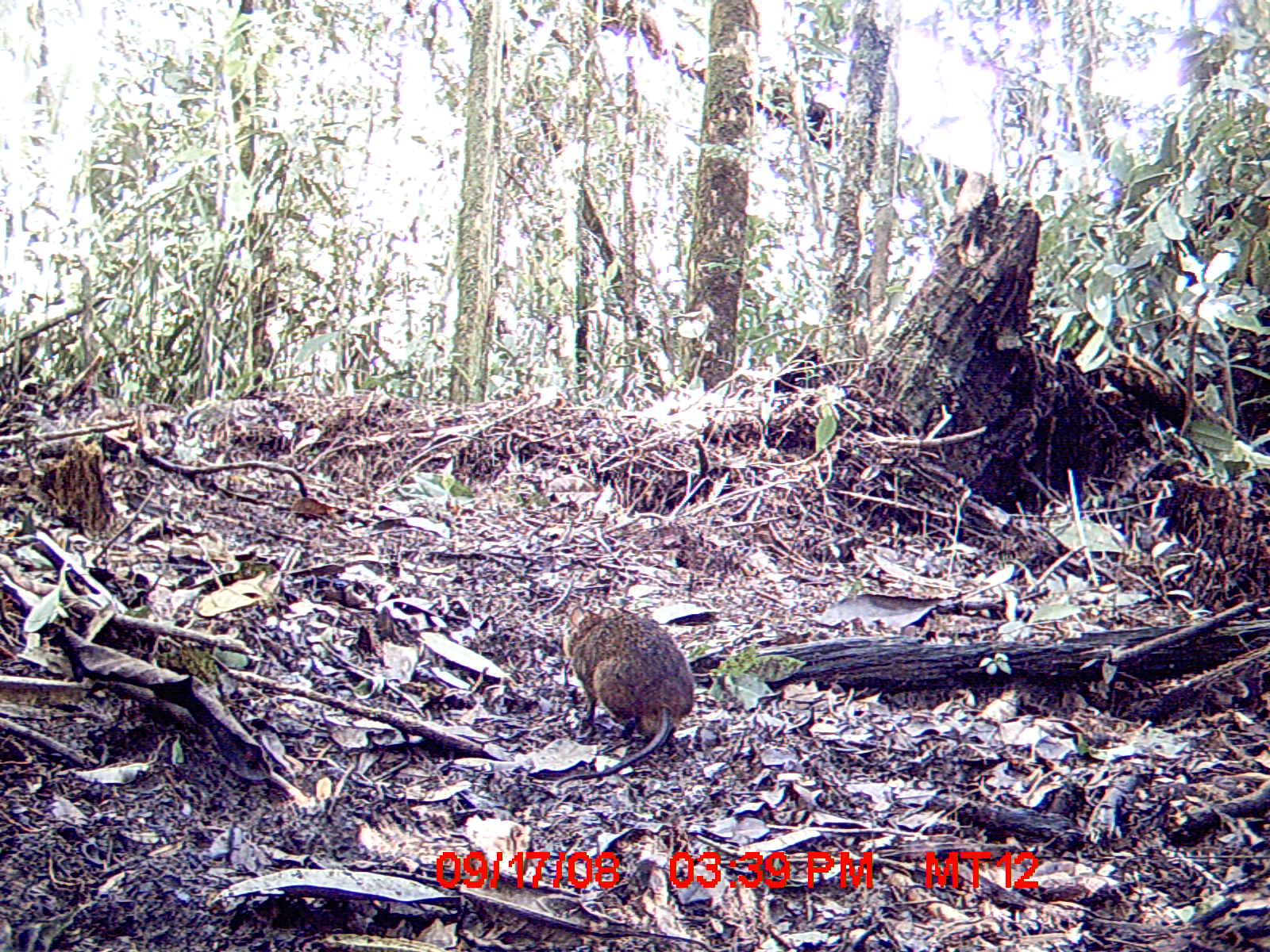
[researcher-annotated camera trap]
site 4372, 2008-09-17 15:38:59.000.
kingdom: Animalia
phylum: Chordata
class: Mammalia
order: Rodentia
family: Nesomyidae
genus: Nesomys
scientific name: Nesomys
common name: nesomys rodents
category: nesomys sp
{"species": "nesomys sp (nesomys rodents) (Nesomys)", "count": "1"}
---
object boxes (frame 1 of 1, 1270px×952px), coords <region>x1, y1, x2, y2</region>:
nesomys sp: <region>551, 606, 695, 788</region>